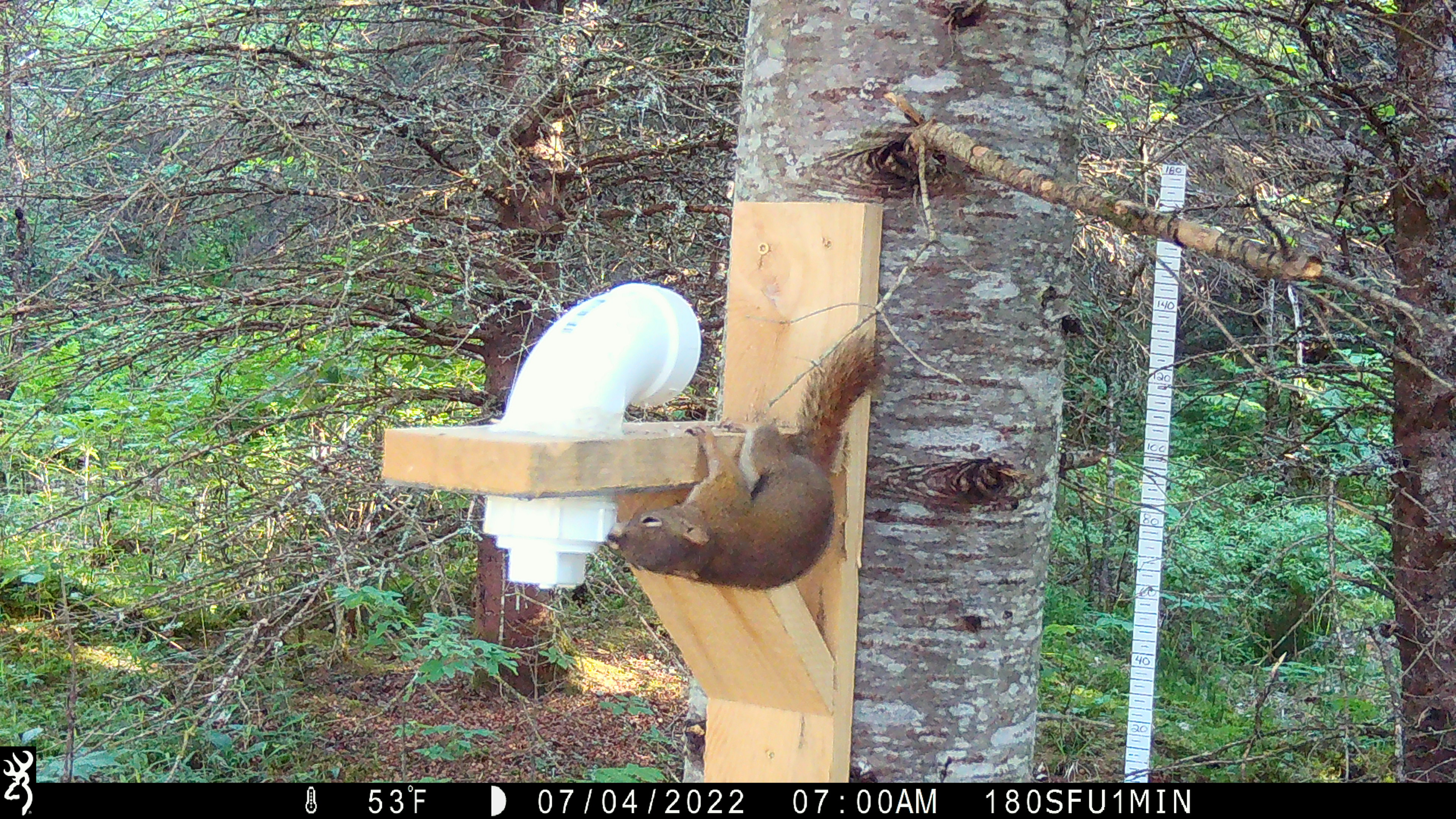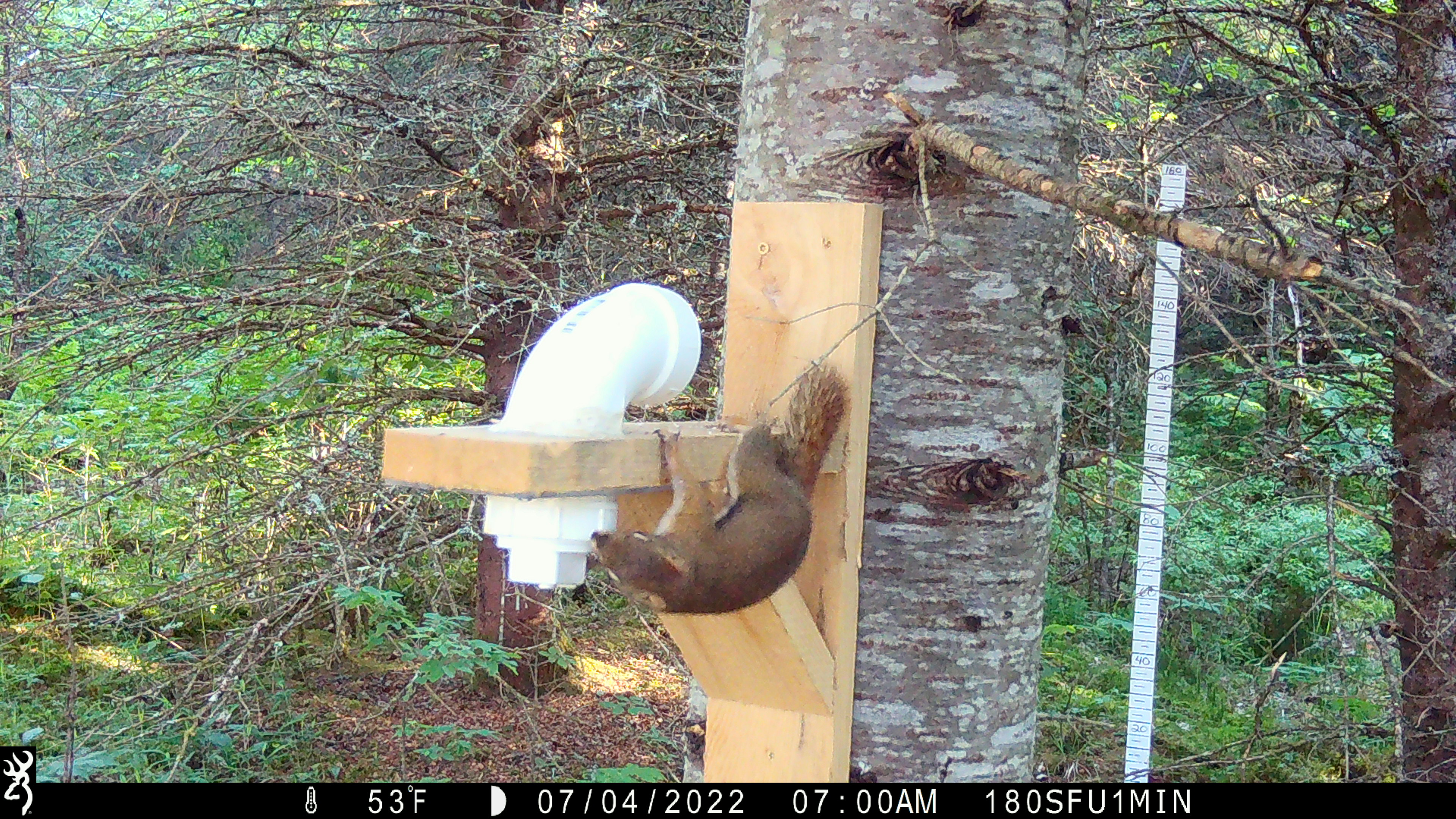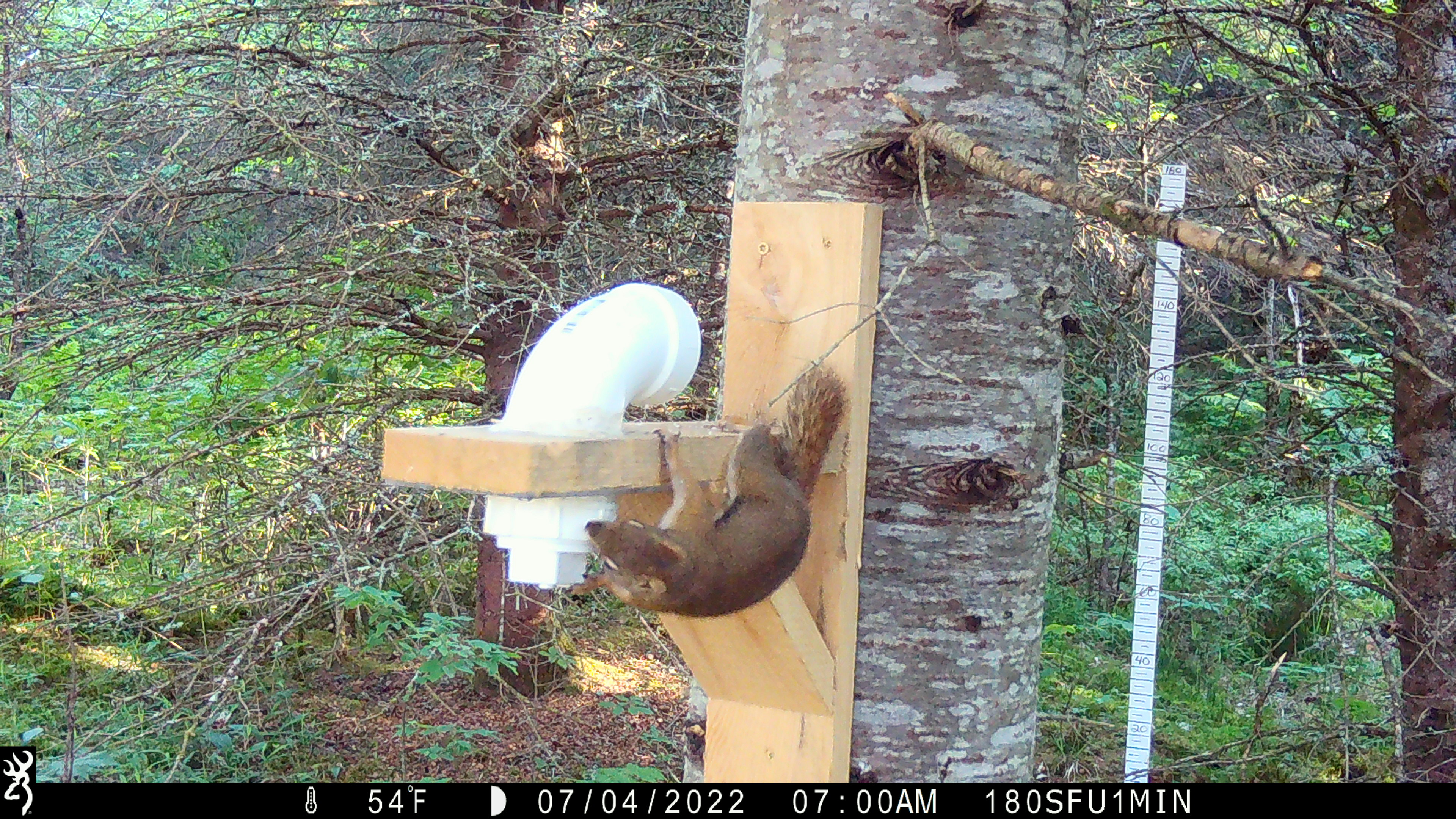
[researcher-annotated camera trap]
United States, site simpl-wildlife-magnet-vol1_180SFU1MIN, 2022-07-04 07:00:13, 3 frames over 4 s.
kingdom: Animalia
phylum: Chordata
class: Mammalia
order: Rodentia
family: Sciuridae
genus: Tamiasciurus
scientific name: Tamiasciurus hudsonicus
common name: red squirrel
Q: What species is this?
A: Red squirrel (Tamiasciurus hudsonicus).